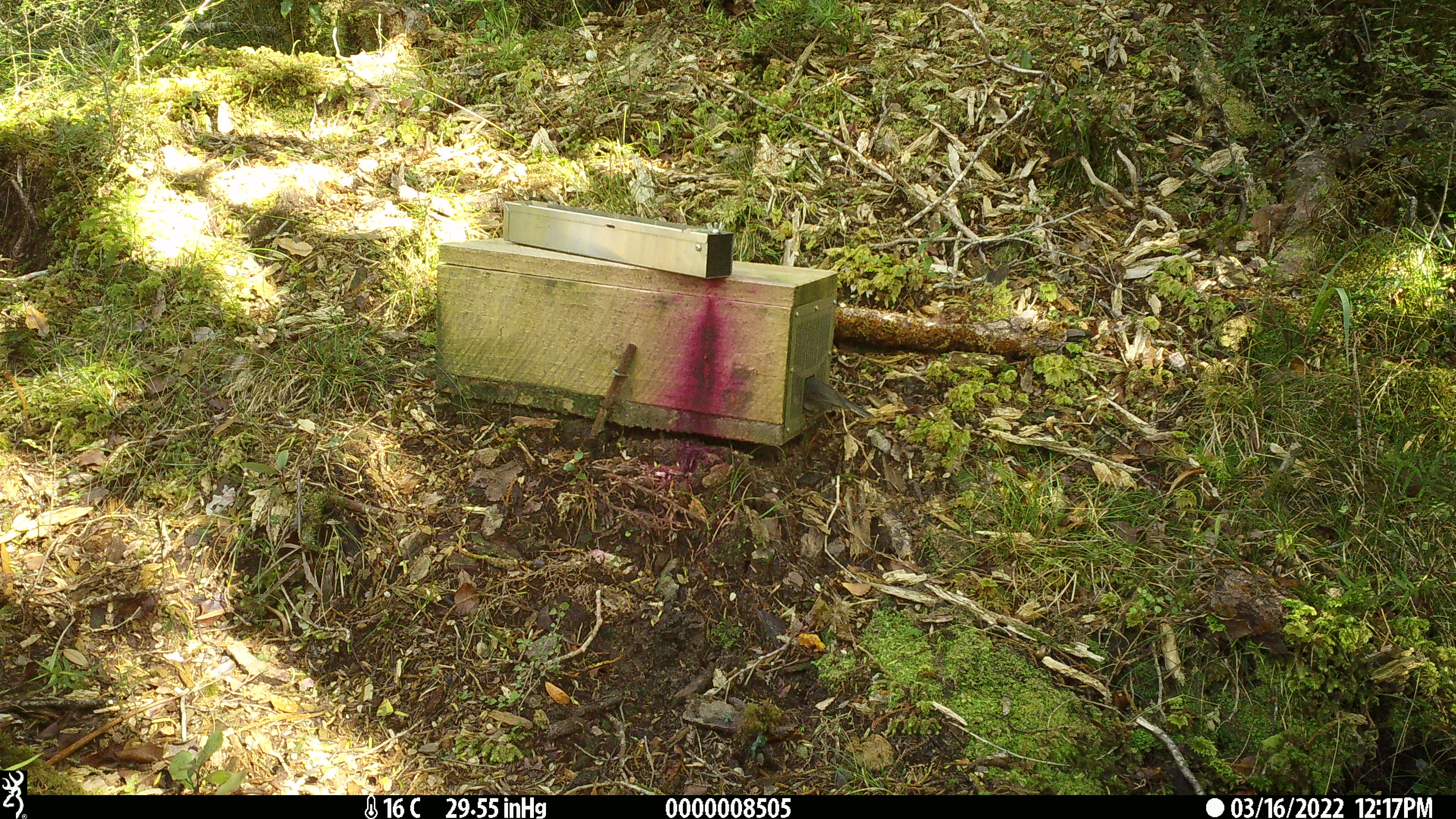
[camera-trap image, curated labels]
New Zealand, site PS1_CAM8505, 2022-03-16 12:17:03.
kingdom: Animalia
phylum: Chordata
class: Aves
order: Passeriformes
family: Petroicidae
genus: Petroica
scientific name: Petroica australis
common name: new zealand robin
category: robin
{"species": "robin (new zealand robin) (Petroica australis)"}